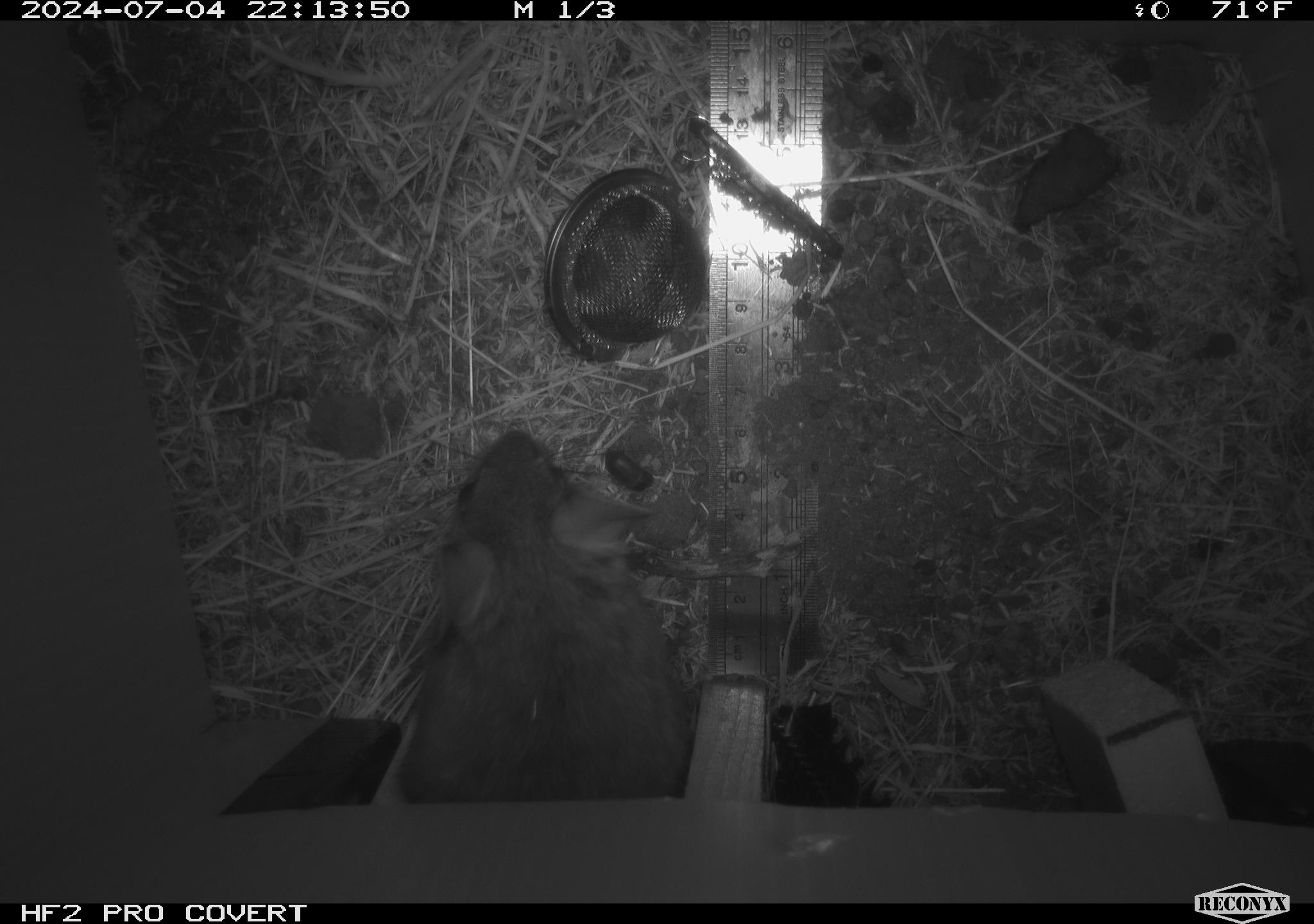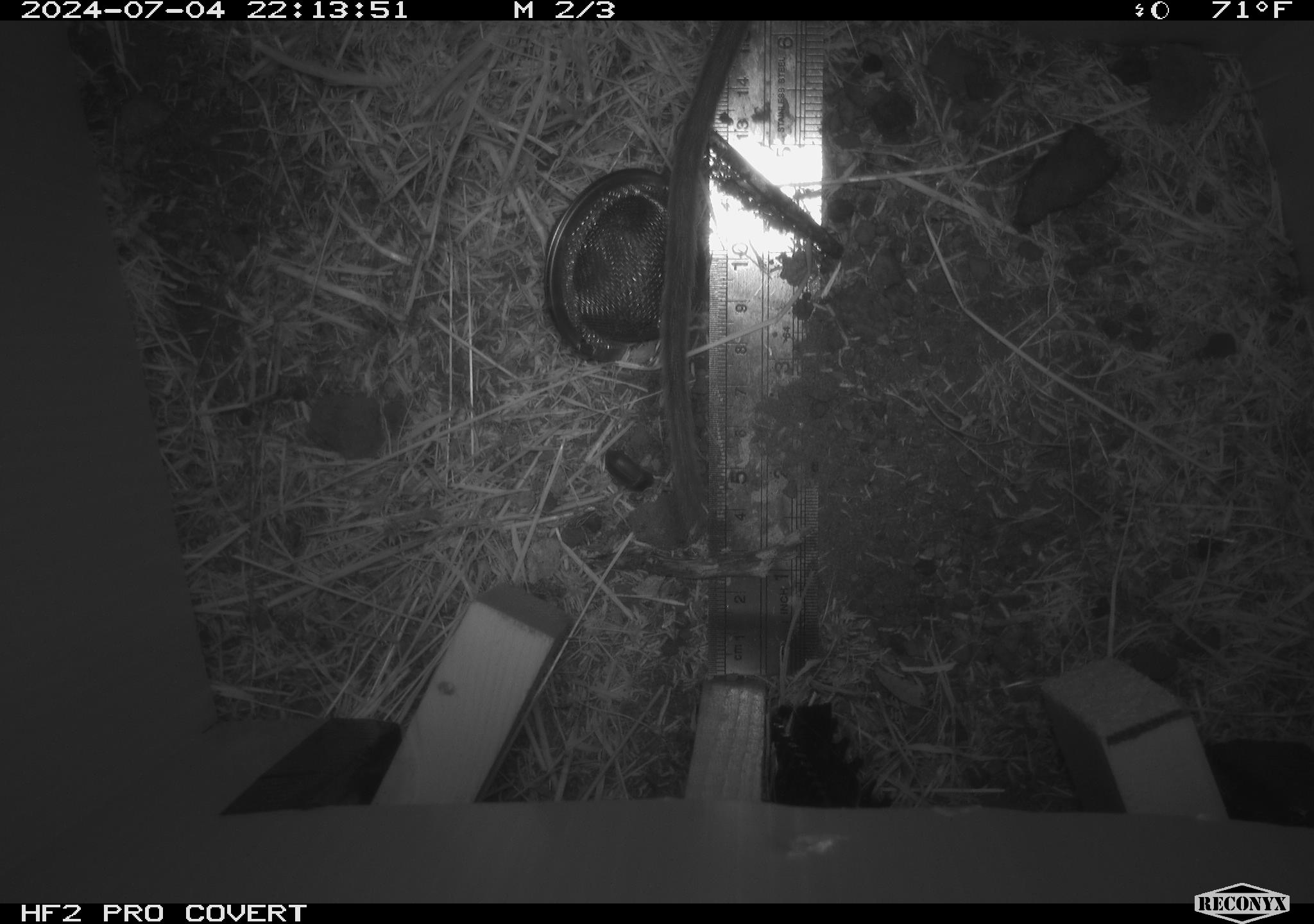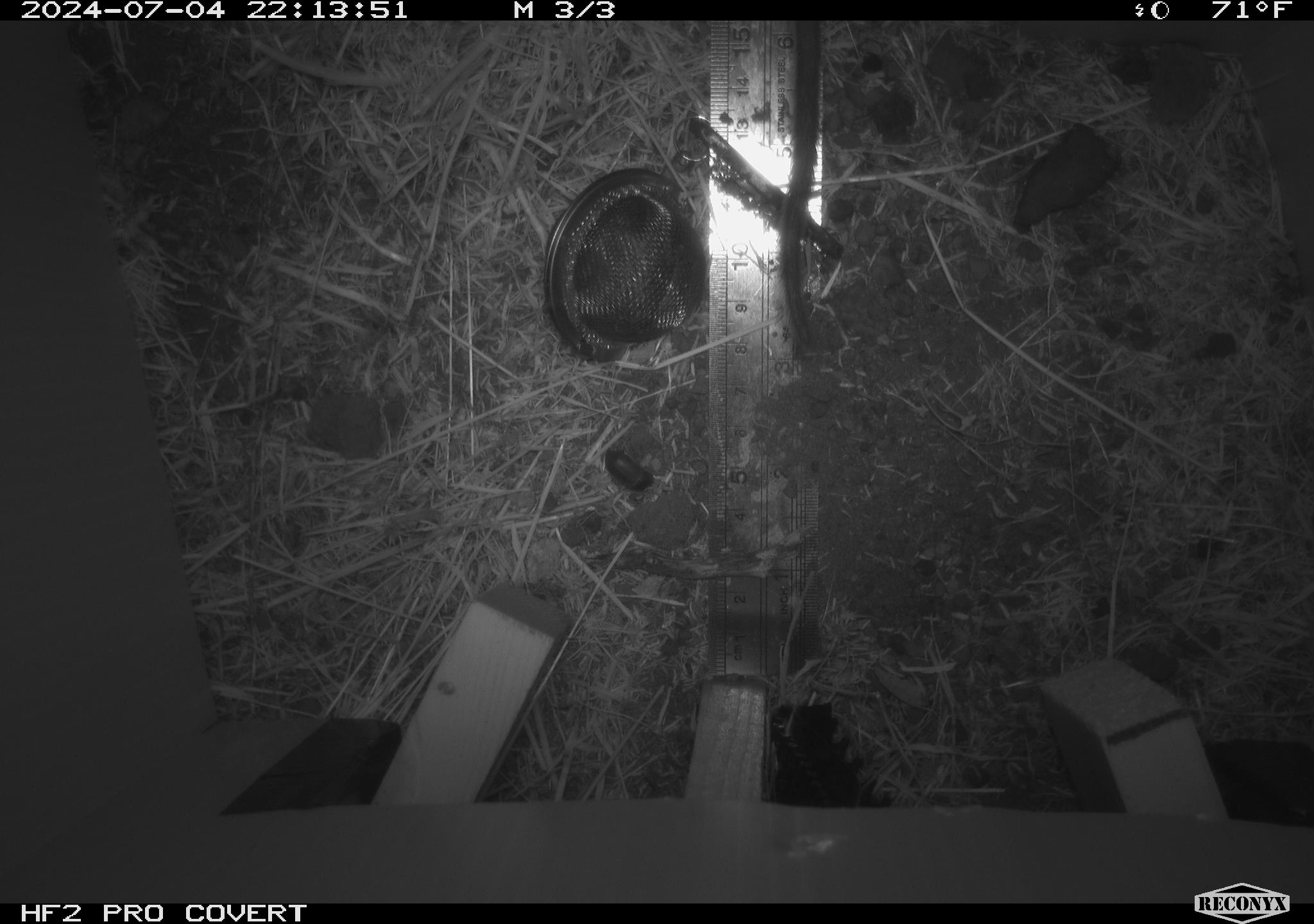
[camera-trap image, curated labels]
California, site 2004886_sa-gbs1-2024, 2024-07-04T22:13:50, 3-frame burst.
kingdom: Animalia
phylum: Chordata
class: Mammalia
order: Rodentia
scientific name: Rodentia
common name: woodrat or rat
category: woodrat or rat species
Woodrat or rat species (woodrat or rat) (Rodentia).